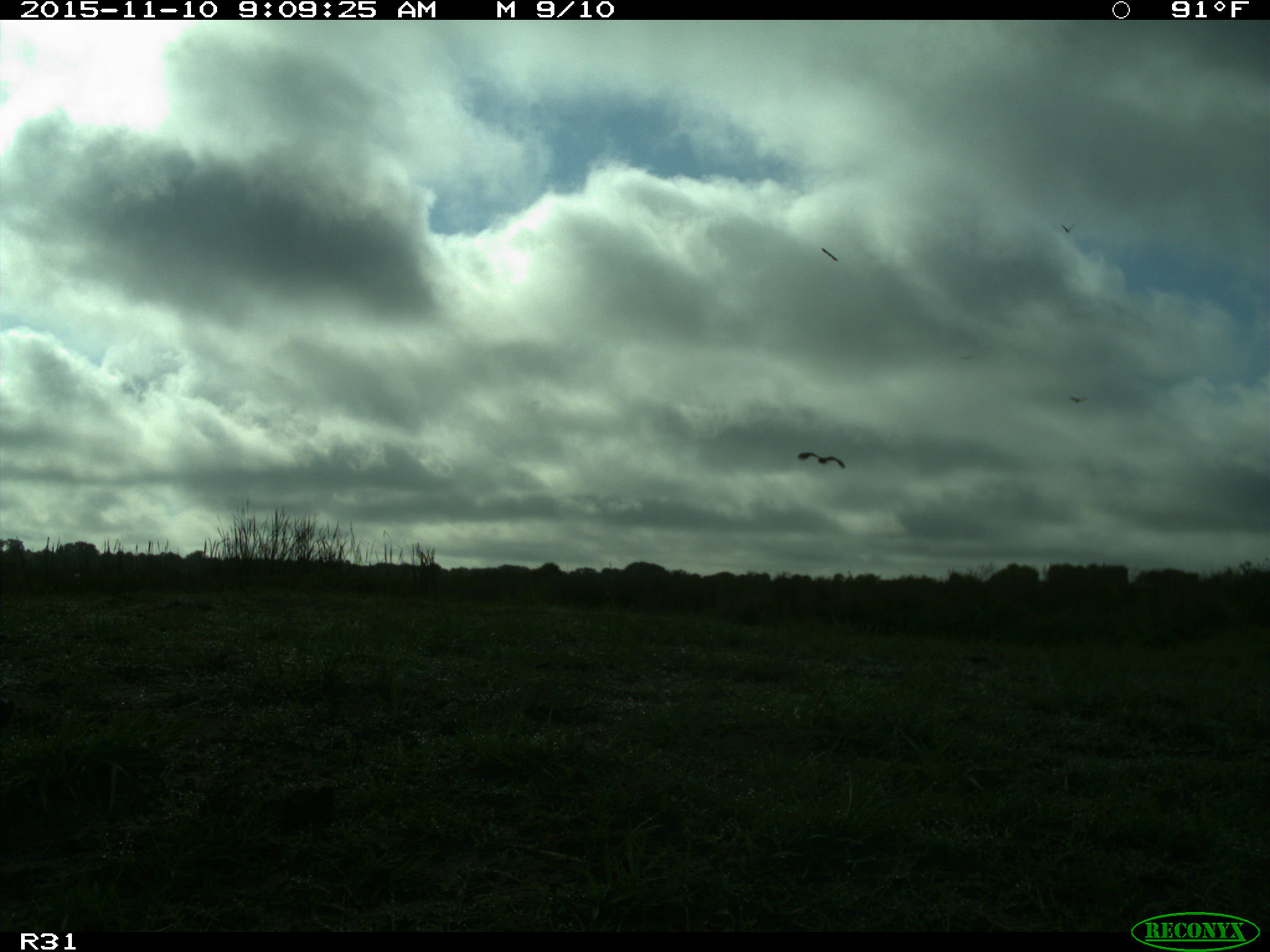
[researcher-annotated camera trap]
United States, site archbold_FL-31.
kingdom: Animalia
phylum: Chordata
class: Aves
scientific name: Aves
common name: birds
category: unidentified bird